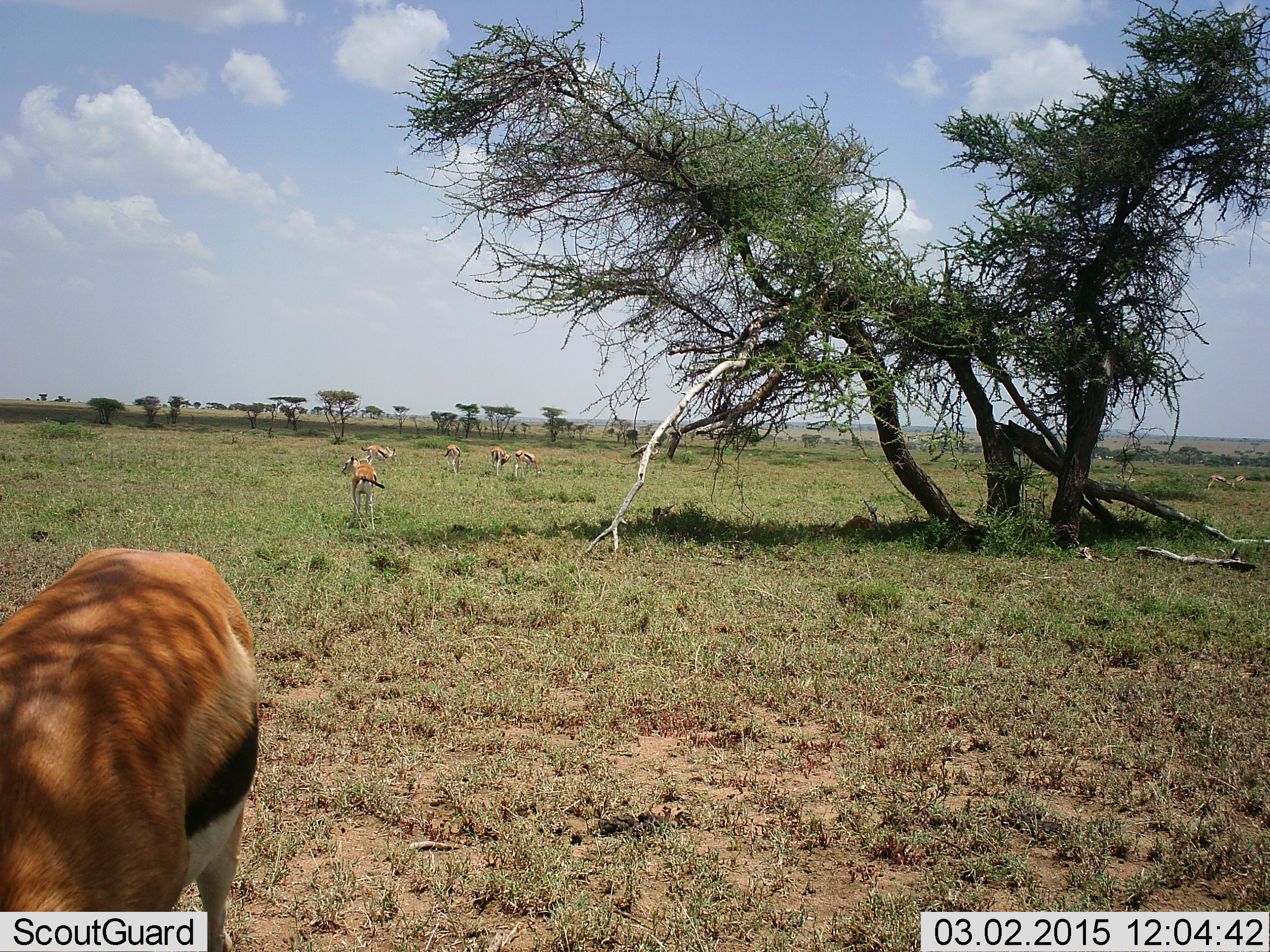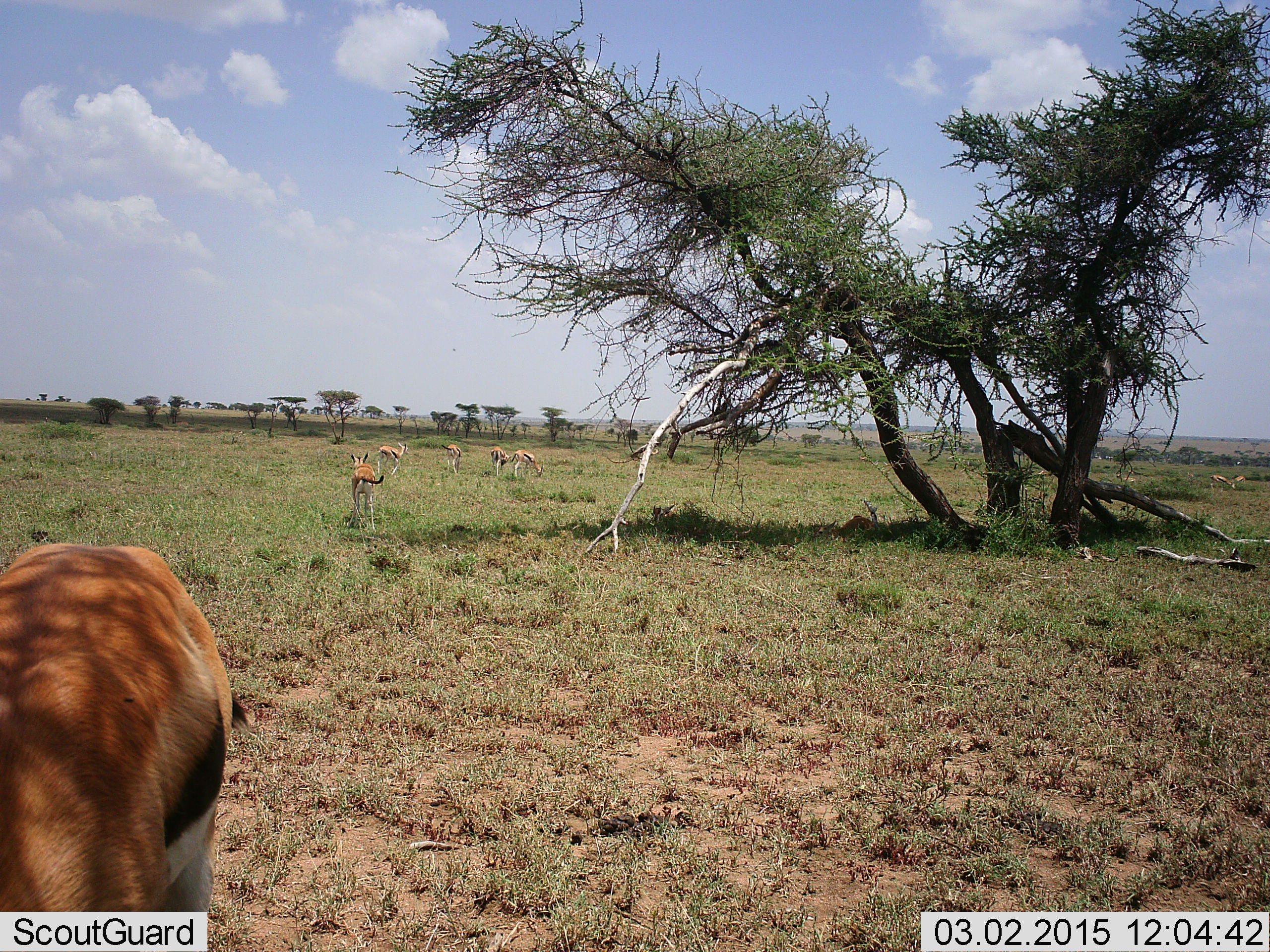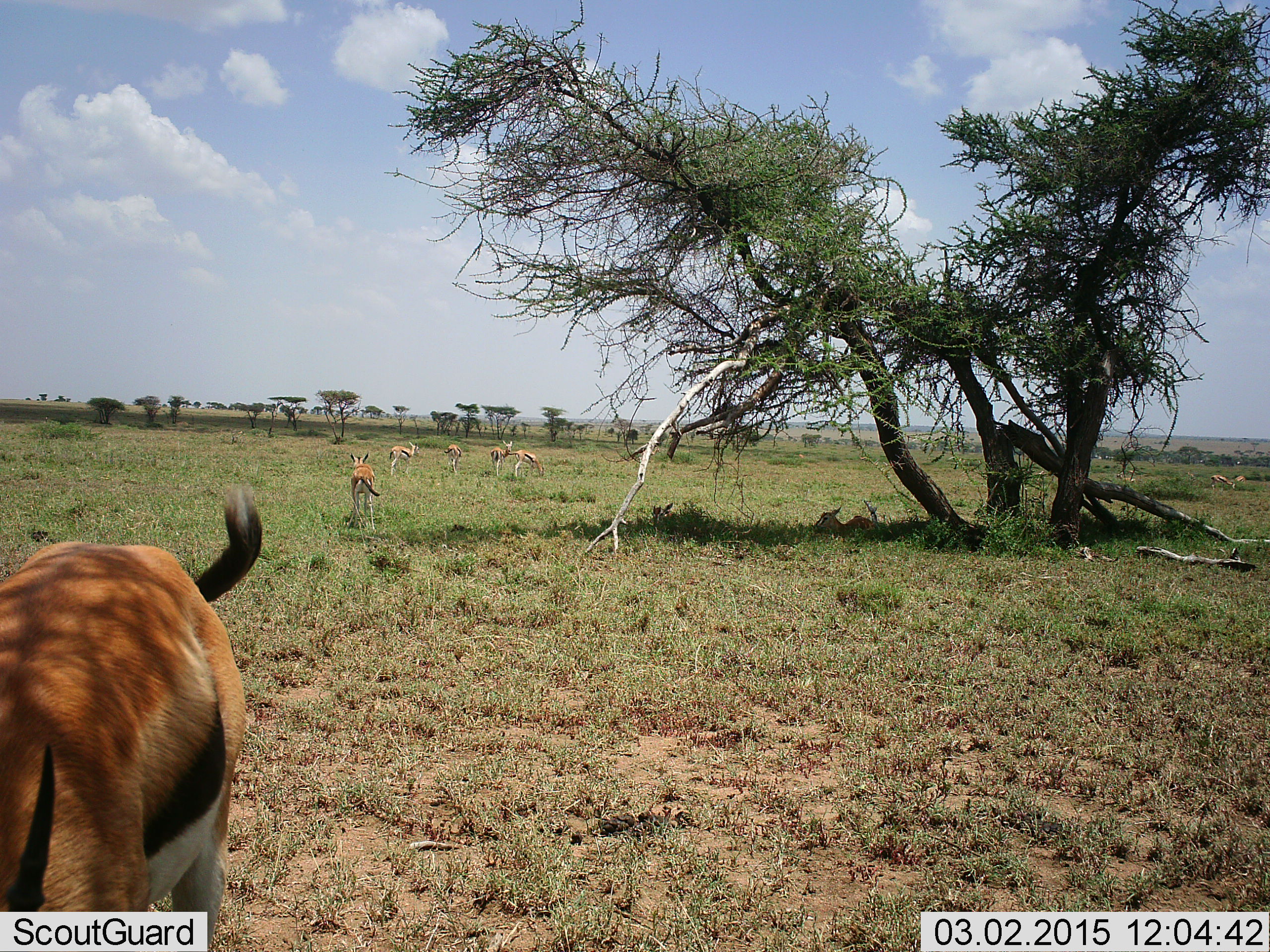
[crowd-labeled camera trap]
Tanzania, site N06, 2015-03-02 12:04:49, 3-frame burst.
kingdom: Animalia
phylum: Chordata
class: Mammalia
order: Artiodactyla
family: Bovidae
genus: Eudorcas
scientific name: Eudorcas thomsonii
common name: thomson's gazelle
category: gazellethomsons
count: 7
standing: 80%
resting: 40%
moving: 30%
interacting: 0%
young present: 0%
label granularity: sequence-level